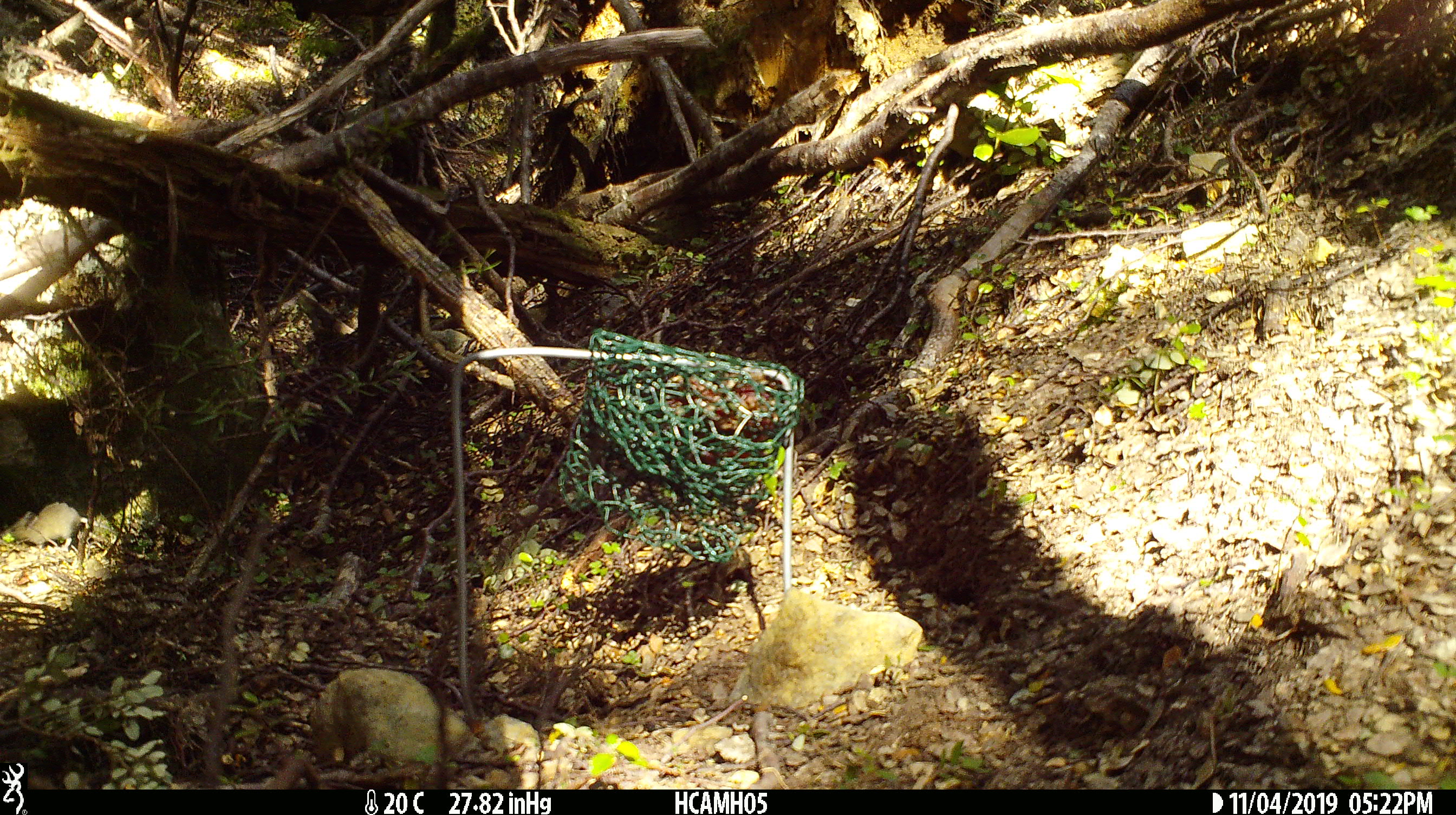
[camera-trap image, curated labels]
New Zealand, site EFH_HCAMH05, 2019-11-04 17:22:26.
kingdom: Animalia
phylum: Chordata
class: Mammalia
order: Rodentia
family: Muridae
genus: Mus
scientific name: Mus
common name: mouse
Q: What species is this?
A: Mouse (Mus).